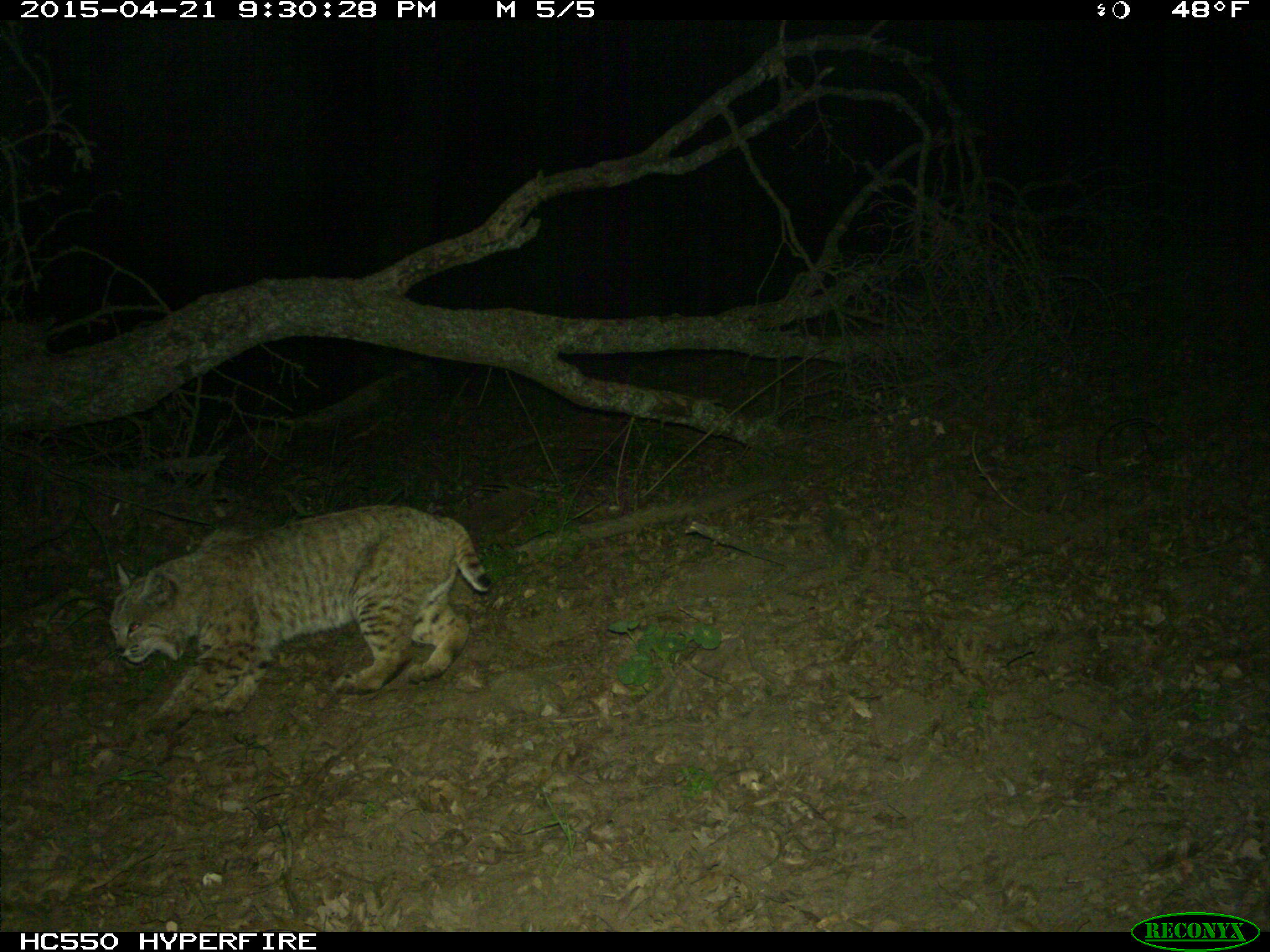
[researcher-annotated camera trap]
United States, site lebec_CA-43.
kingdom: Animalia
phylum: Chordata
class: Mammalia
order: Carnivora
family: Felidae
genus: Lynx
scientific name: Lynx rufus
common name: bobcat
Lynx rufus (bobcat).